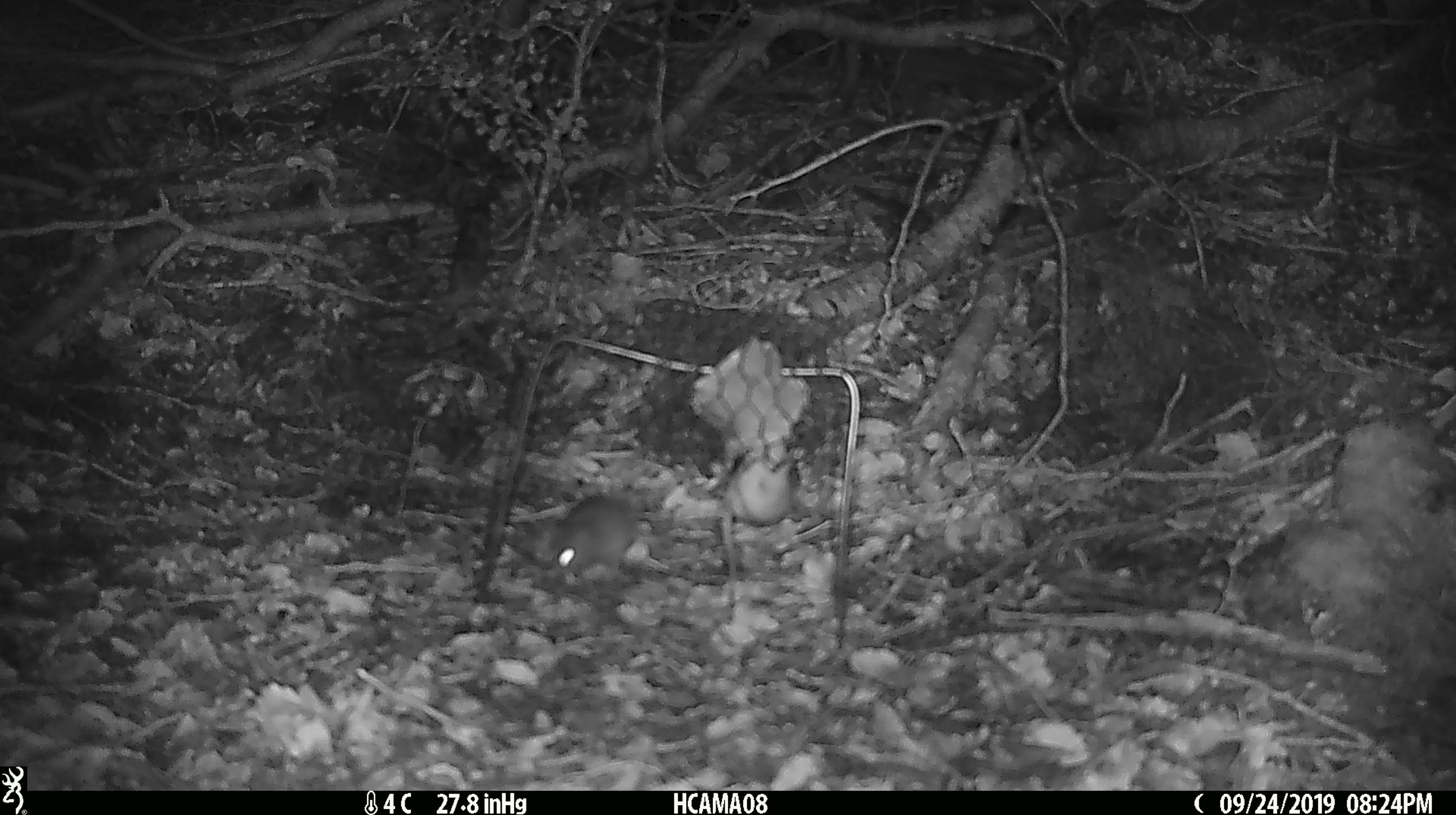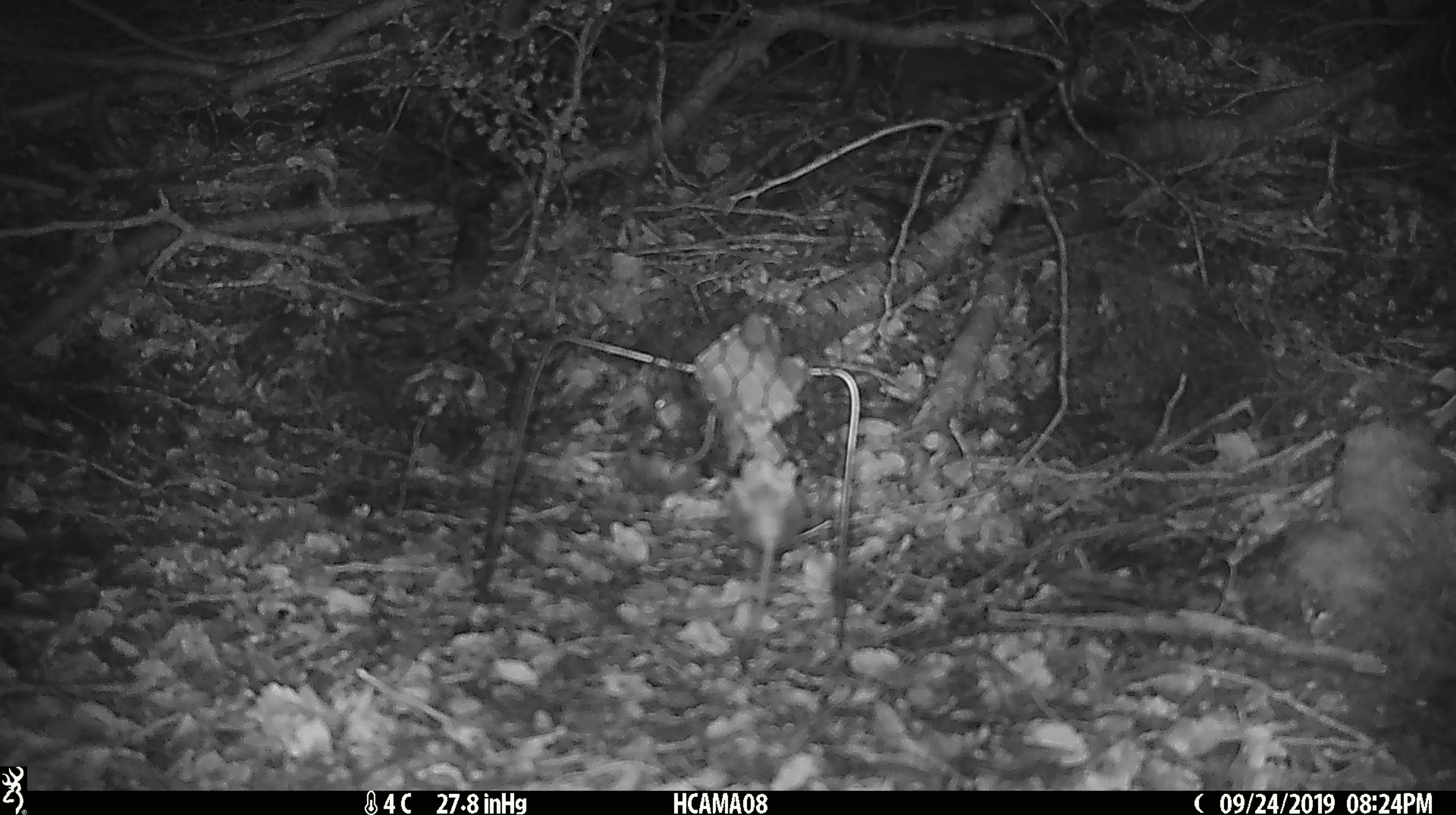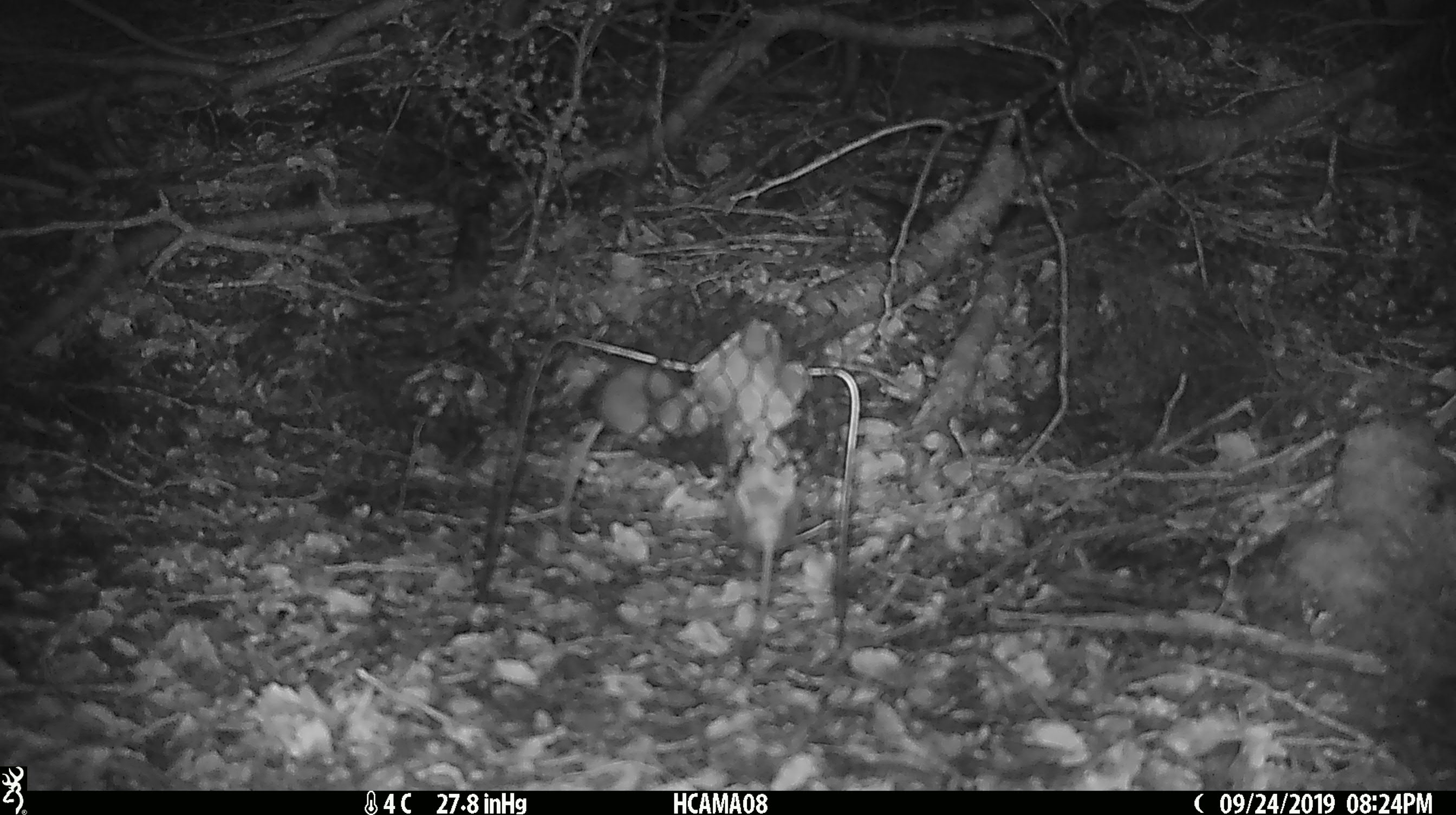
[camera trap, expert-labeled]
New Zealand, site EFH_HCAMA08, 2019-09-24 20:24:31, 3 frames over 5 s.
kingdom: Animalia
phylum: Chordata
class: Mammalia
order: Rodentia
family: Muridae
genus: Mus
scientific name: Mus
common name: mouse